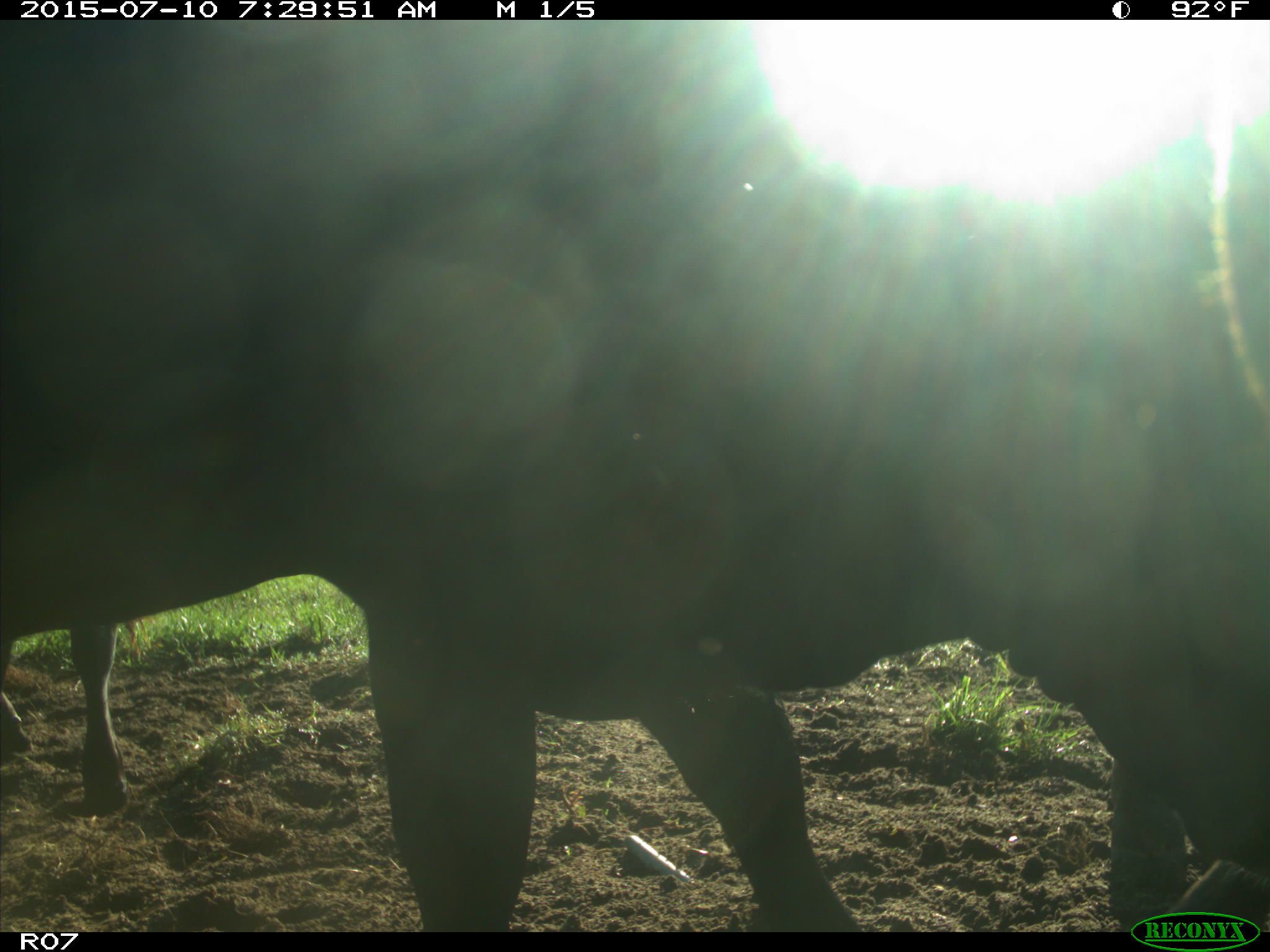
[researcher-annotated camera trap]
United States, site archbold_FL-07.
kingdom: Animalia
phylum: Chordata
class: Mammalia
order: Artiodactyla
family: Bovidae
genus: Bos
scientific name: Bos taurus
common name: domestic cow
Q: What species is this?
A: Bos taurus (domestic cow).